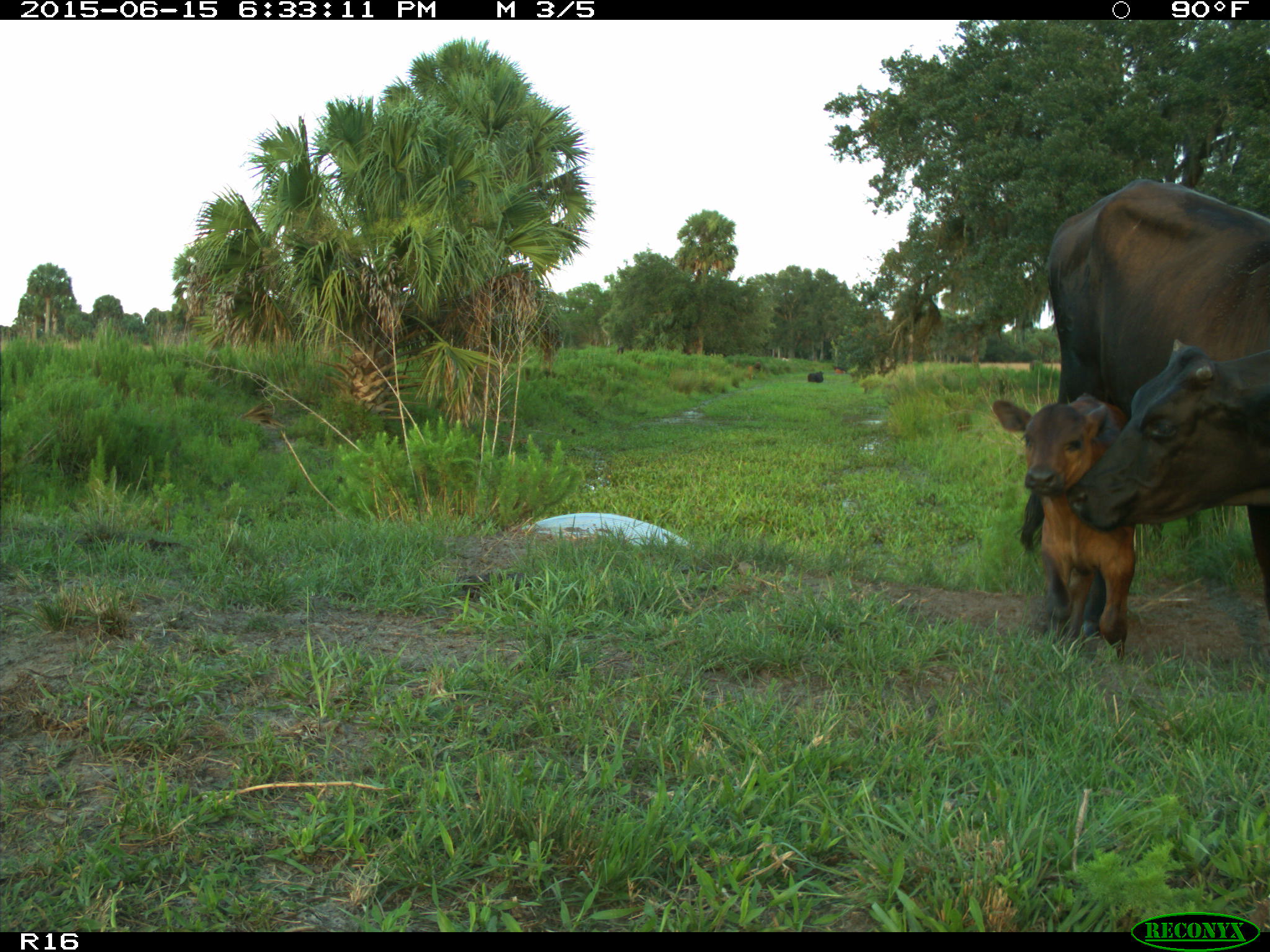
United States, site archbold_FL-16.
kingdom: Animalia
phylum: Chordata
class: Mammalia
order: Artiodactyla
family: Bovidae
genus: Bos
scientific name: Bos taurus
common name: domestic cow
Bos taurus (domestic cow).